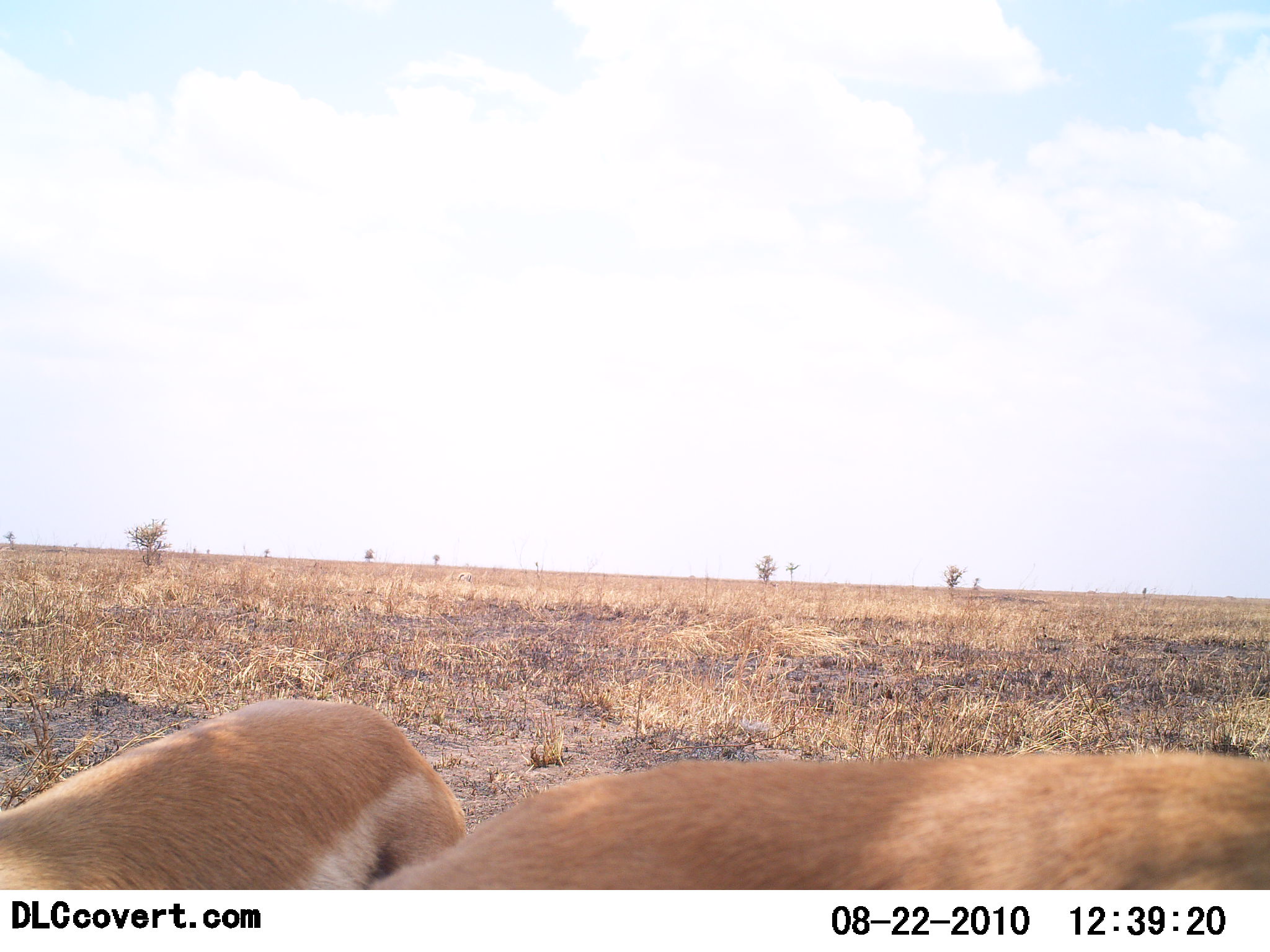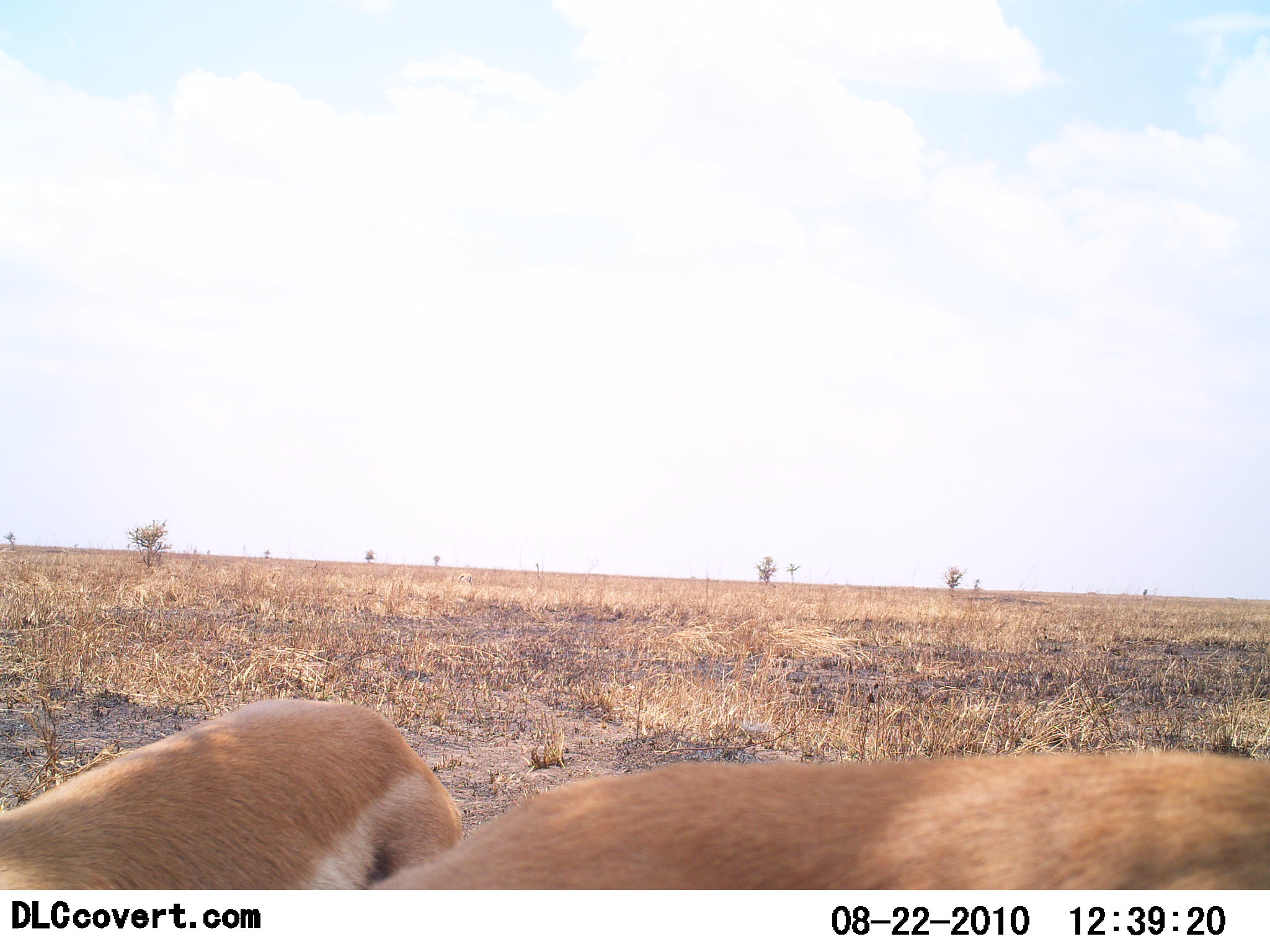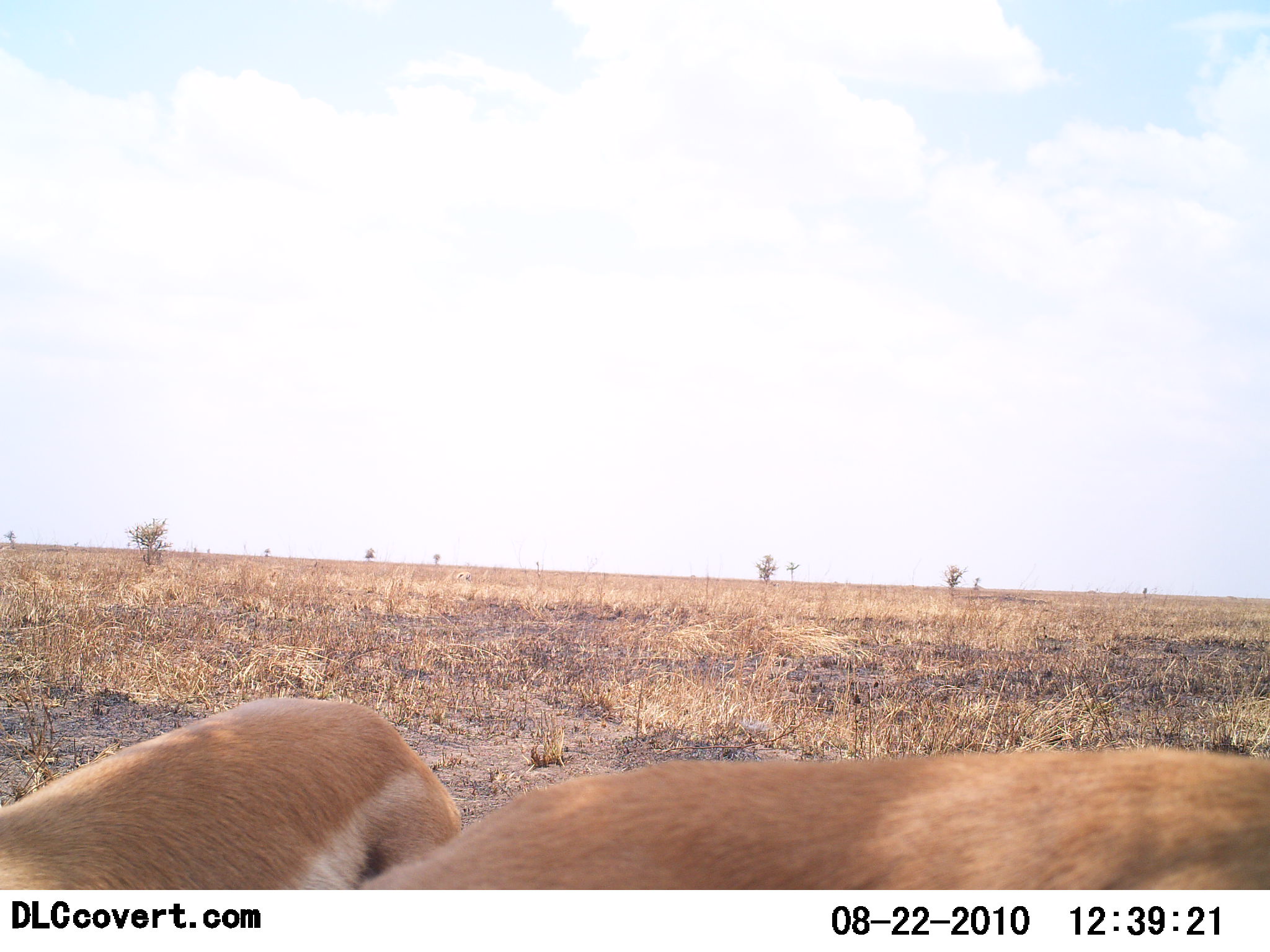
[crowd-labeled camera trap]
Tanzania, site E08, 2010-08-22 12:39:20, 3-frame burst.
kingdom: Animalia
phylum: Chordata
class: Mammalia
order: Artiodactyla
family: Bovidae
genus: Eudorcas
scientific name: Eudorcas thomsonii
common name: thomson's gazelle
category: gazellethomsons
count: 2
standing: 71%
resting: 0%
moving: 7%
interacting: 0%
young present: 0%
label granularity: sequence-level